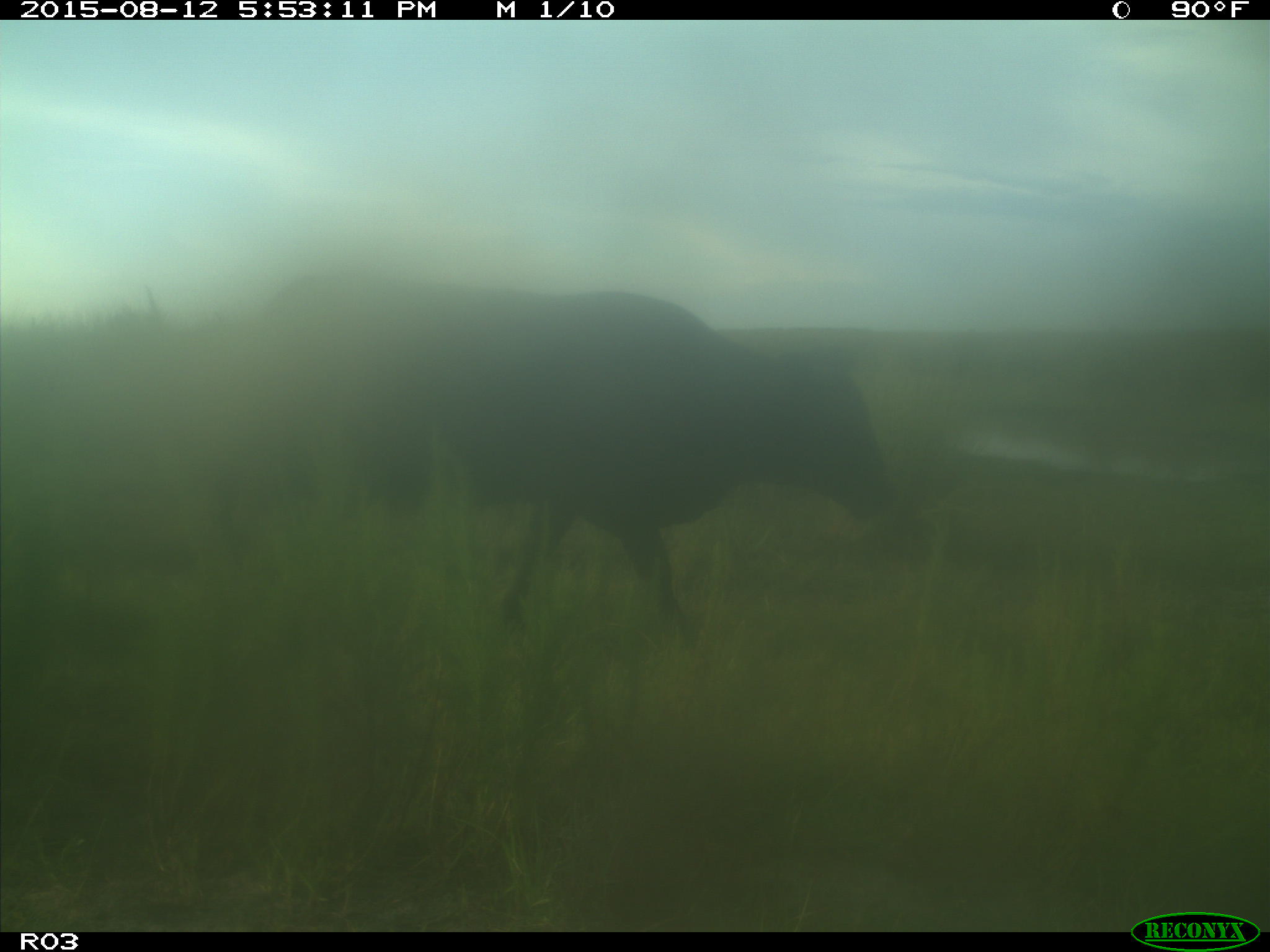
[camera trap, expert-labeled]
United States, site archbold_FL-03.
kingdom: Animalia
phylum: Chordata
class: Mammalia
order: Artiodactyla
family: Bovidae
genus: Bos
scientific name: Bos taurus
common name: domestic cow